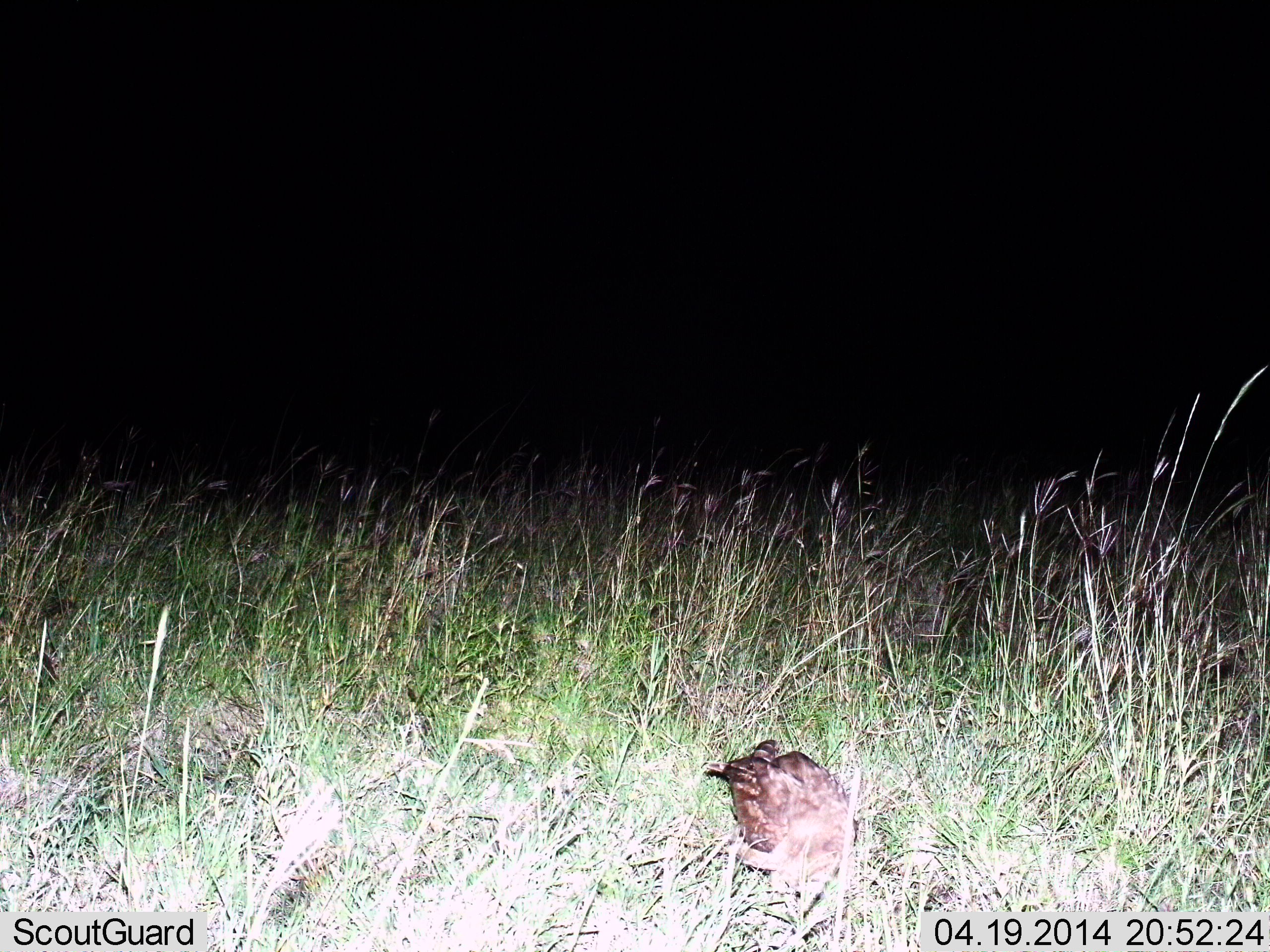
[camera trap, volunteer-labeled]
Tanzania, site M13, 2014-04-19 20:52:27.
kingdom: Animalia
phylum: Chordata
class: Aves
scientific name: Aves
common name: bird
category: otherbird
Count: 1.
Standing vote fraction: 60%.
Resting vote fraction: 10%.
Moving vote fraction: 10%.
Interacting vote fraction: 0%.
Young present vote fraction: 0%.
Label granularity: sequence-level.